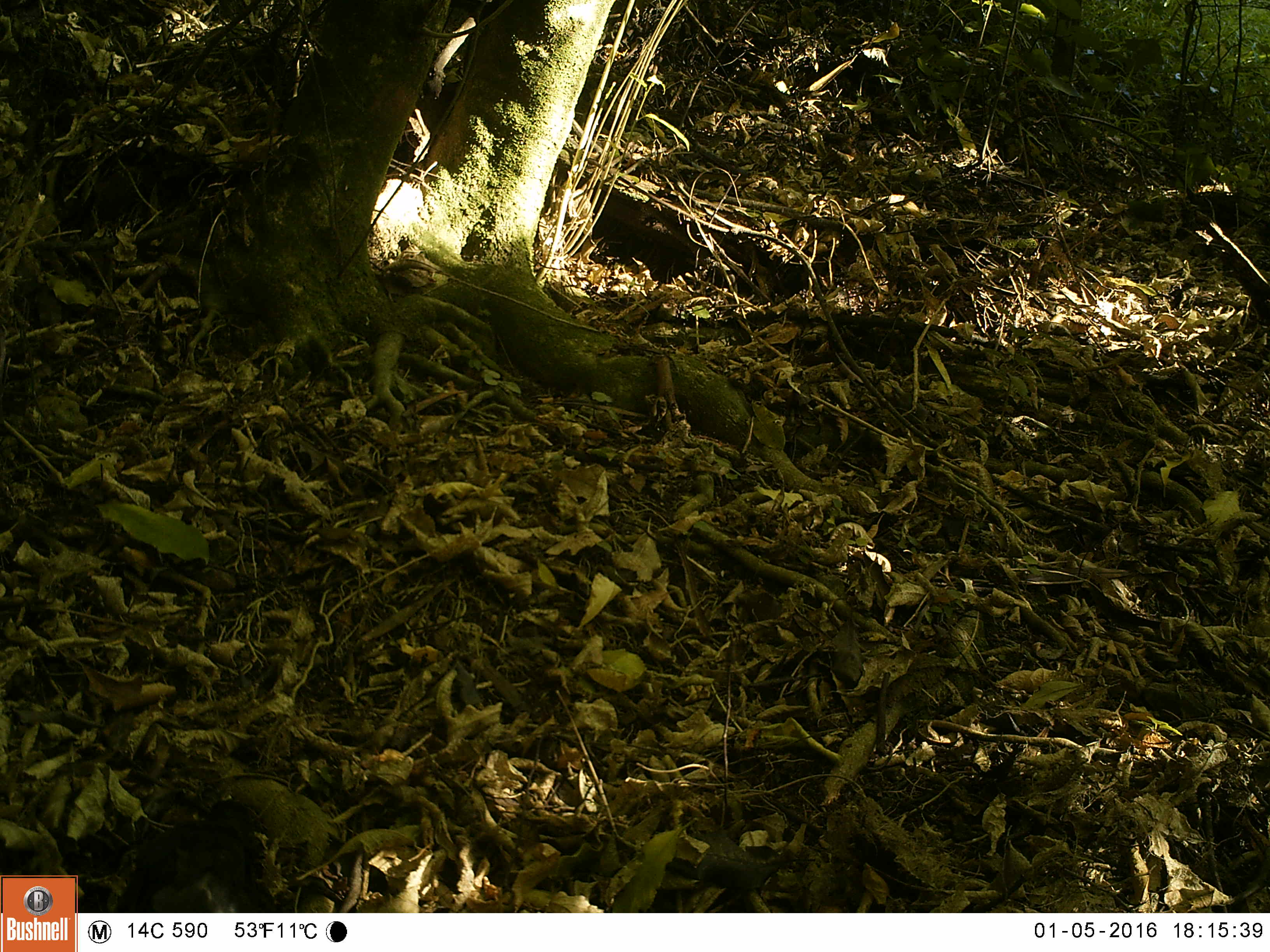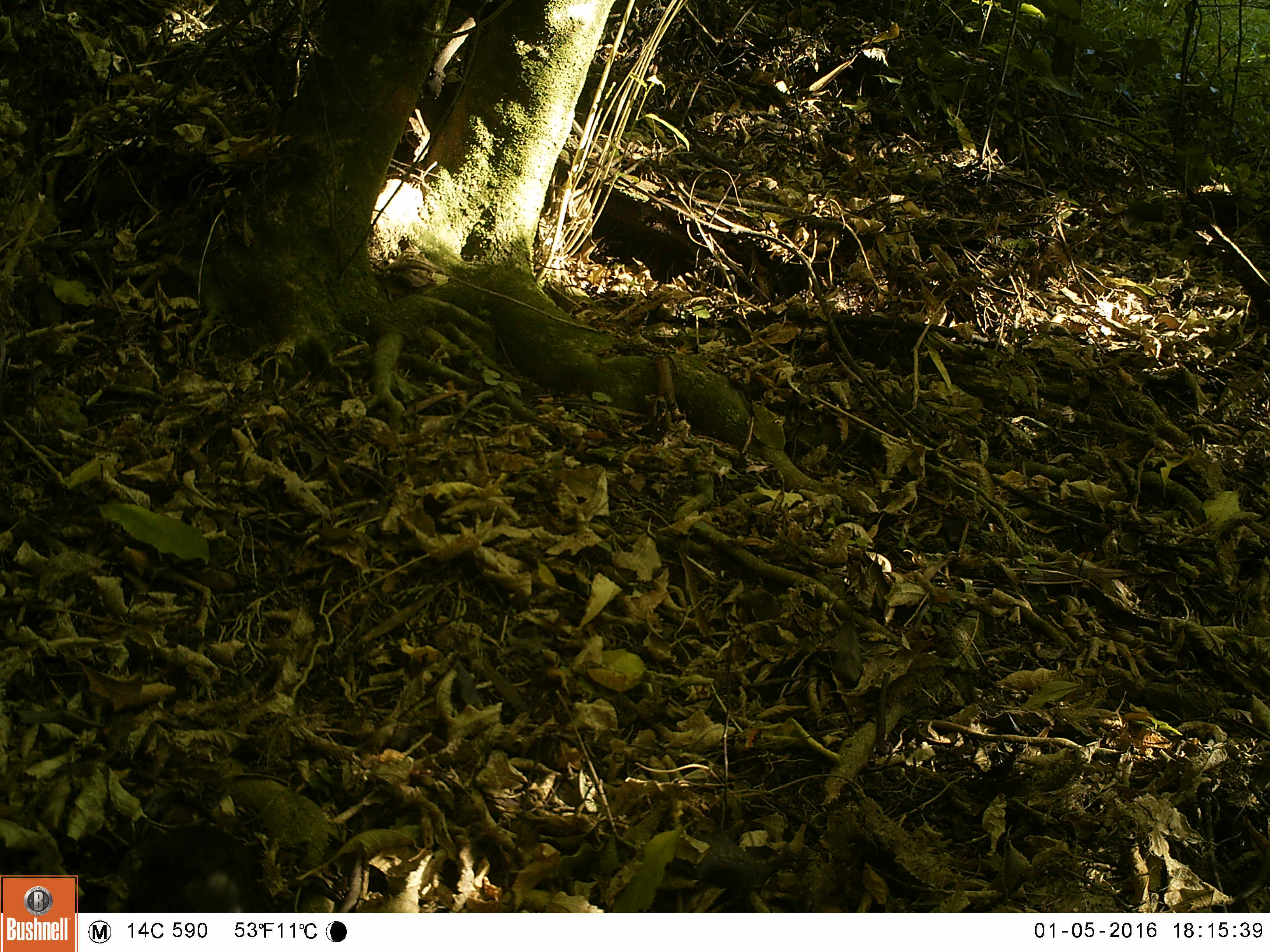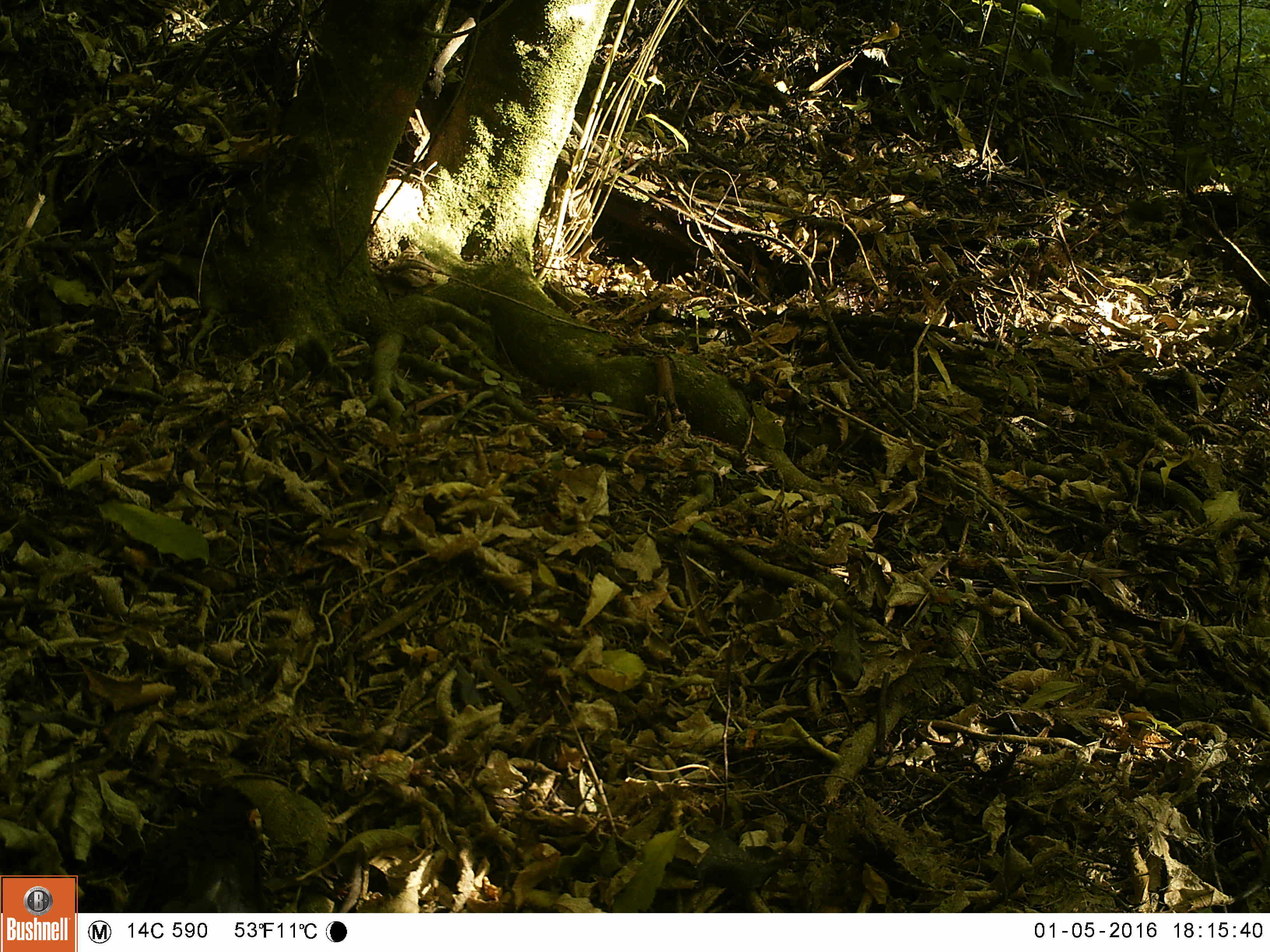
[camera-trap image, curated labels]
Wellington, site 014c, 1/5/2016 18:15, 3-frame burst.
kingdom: Animalia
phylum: Chordata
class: Aves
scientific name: Aves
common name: bird